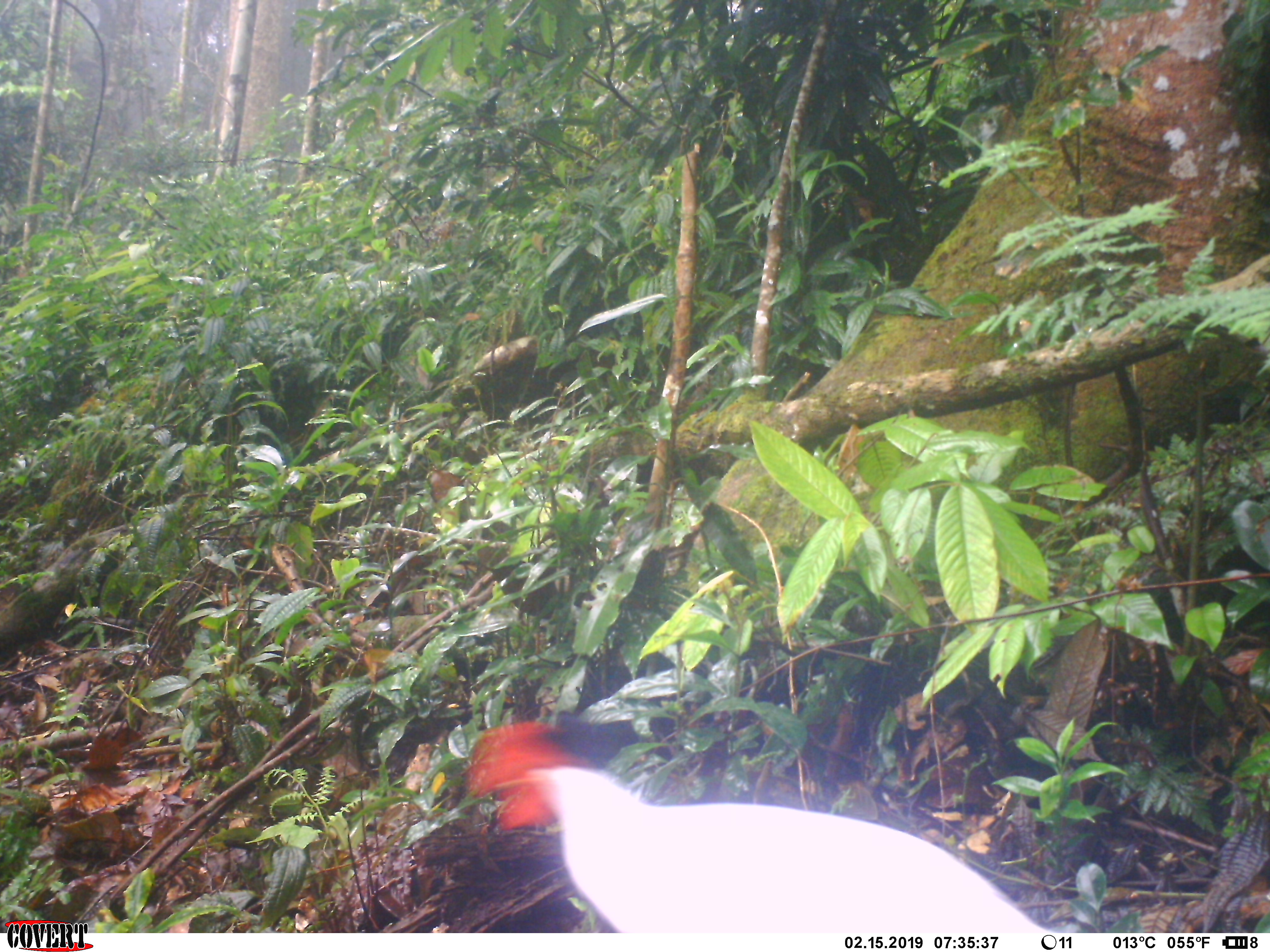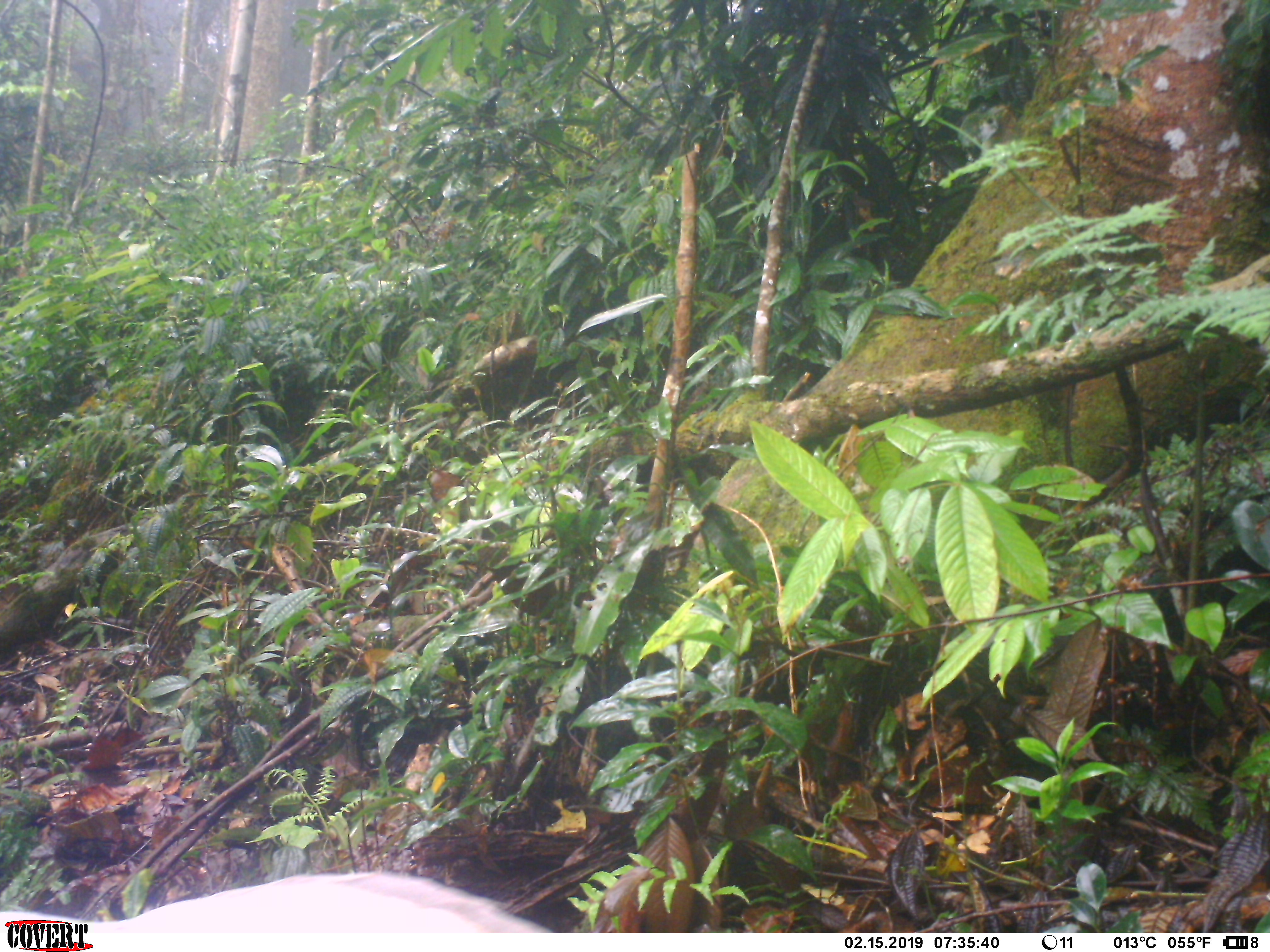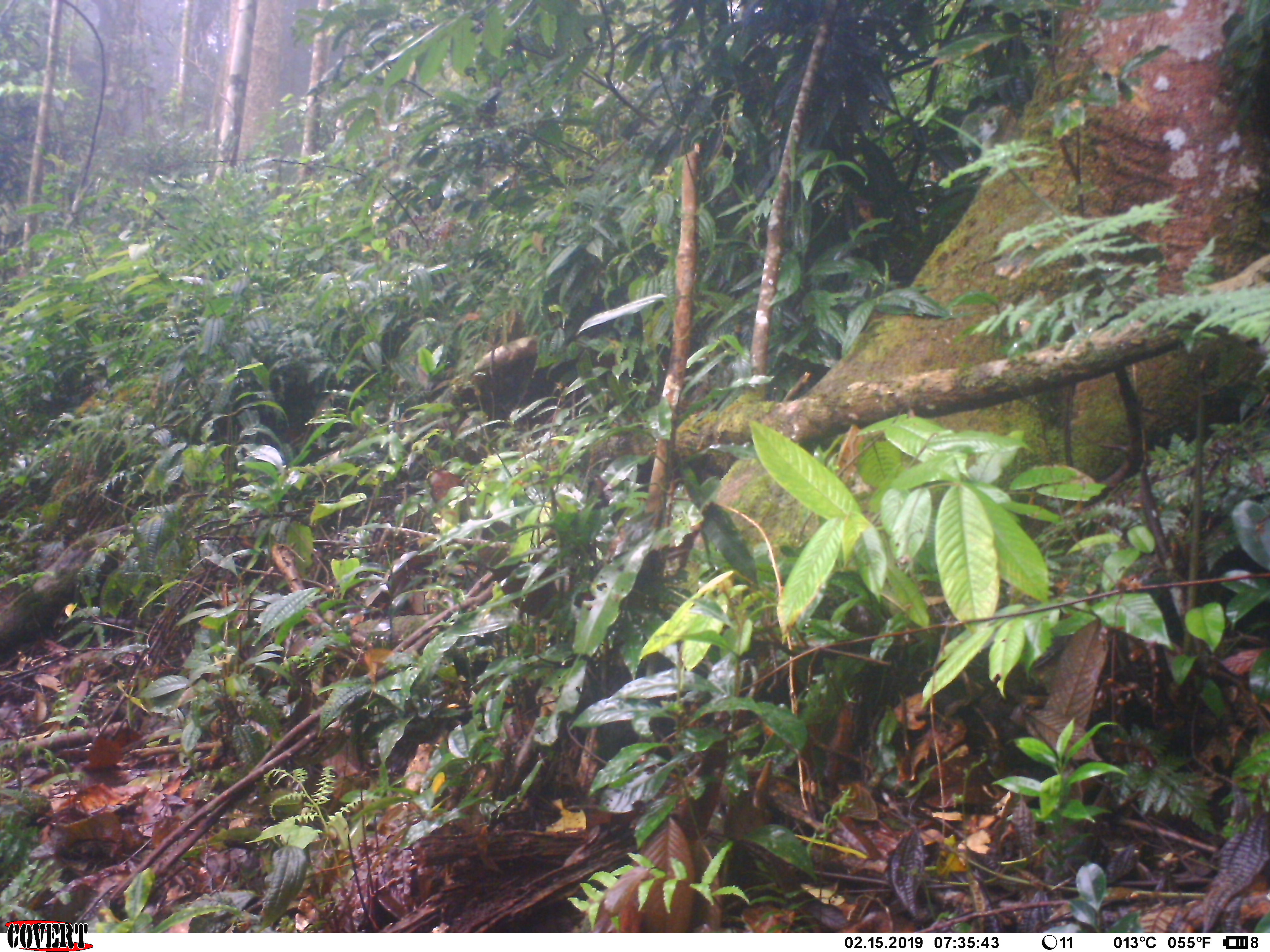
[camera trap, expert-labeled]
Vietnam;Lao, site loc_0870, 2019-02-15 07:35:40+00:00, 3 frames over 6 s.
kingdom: Animalia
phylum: Chordata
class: Aves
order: Galliformes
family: Phasianidae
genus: Lophura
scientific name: Lophura nycthemera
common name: silver pheasant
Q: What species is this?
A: Silver pheasant (Lophura nycthemera).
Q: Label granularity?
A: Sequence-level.